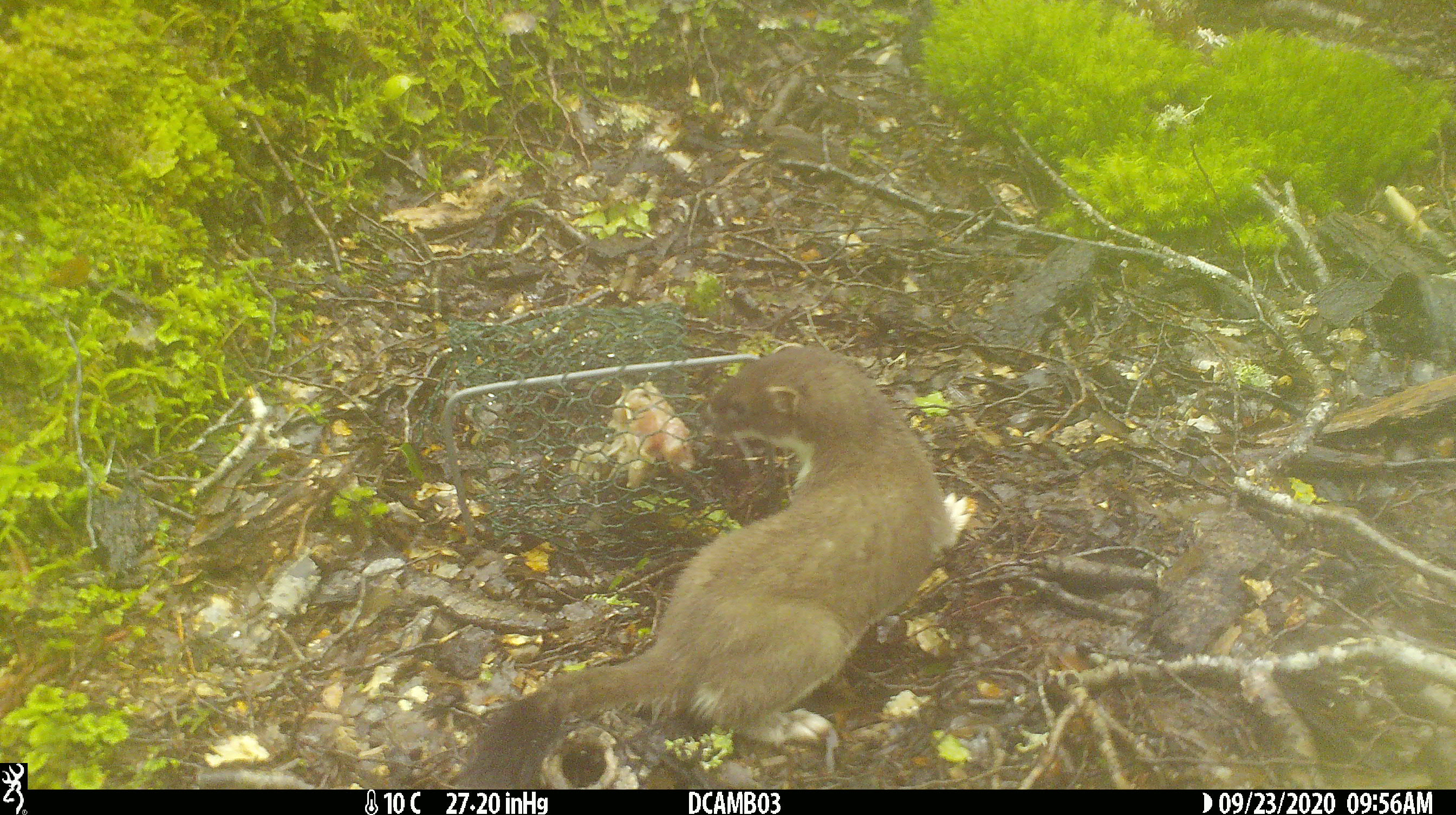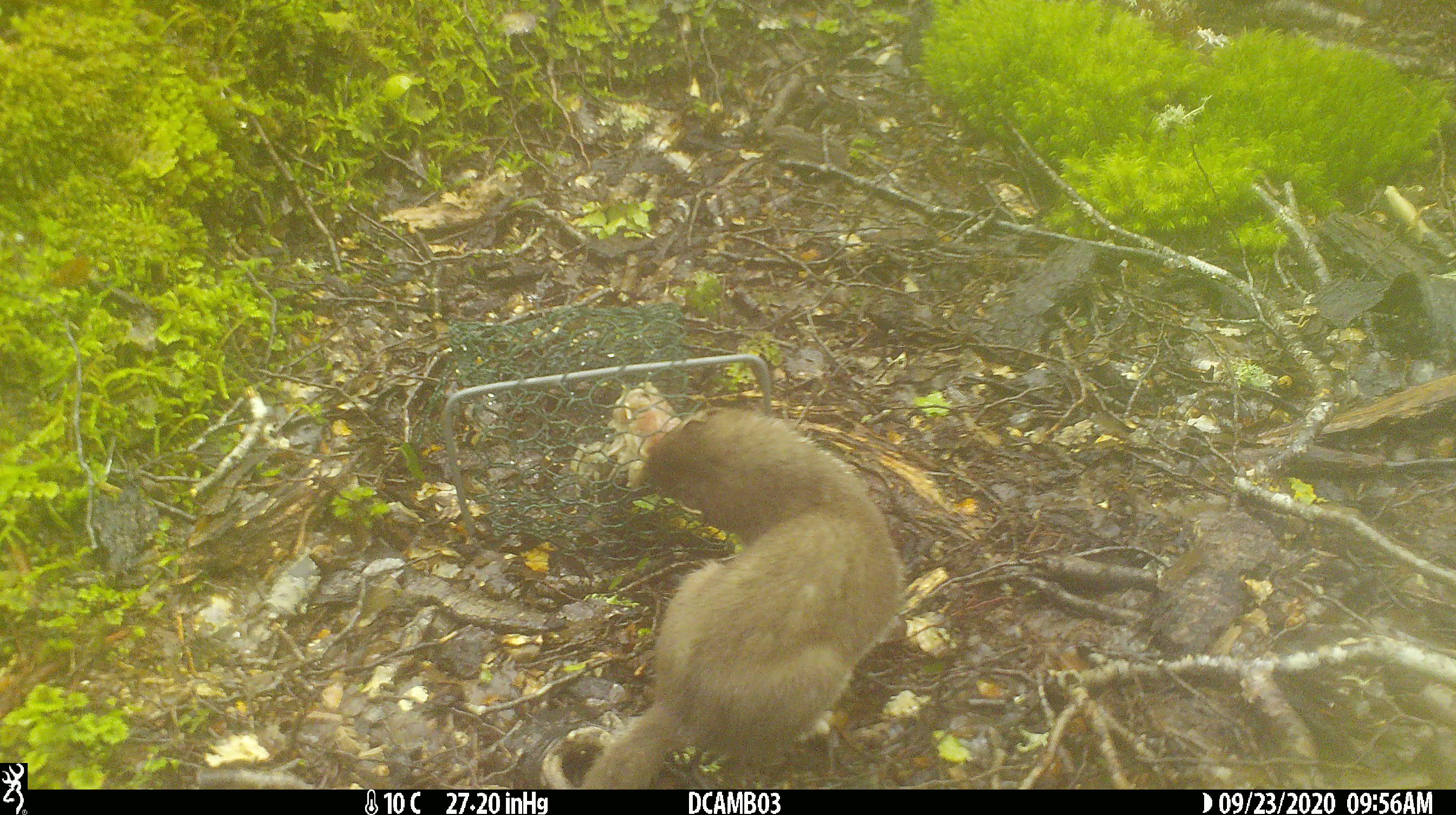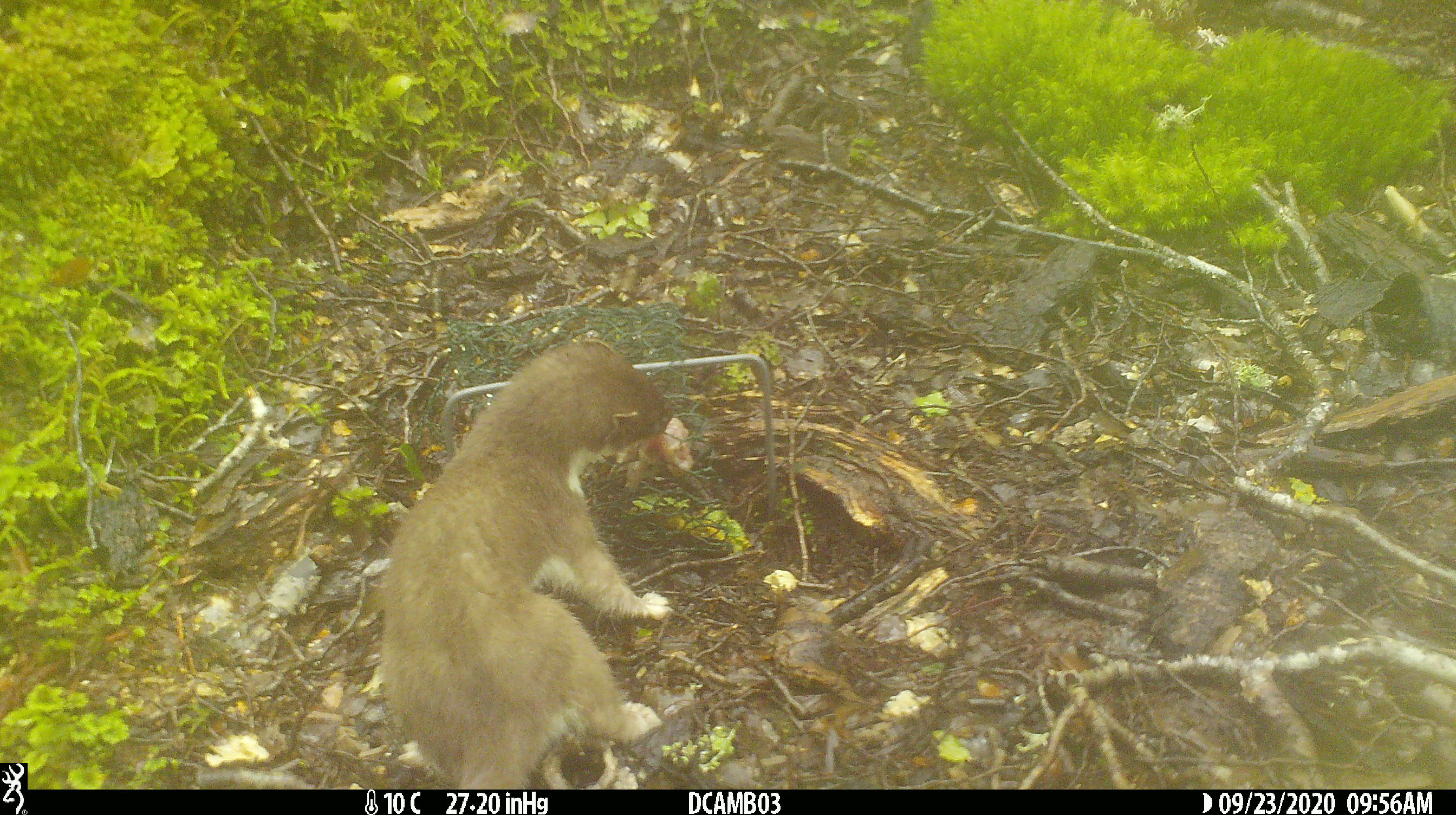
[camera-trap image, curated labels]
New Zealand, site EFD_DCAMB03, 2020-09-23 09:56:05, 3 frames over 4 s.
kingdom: Animalia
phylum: Chordata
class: Mammalia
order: Carnivora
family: Mustelidae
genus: Mustela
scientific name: Mustela erminea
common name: stoat